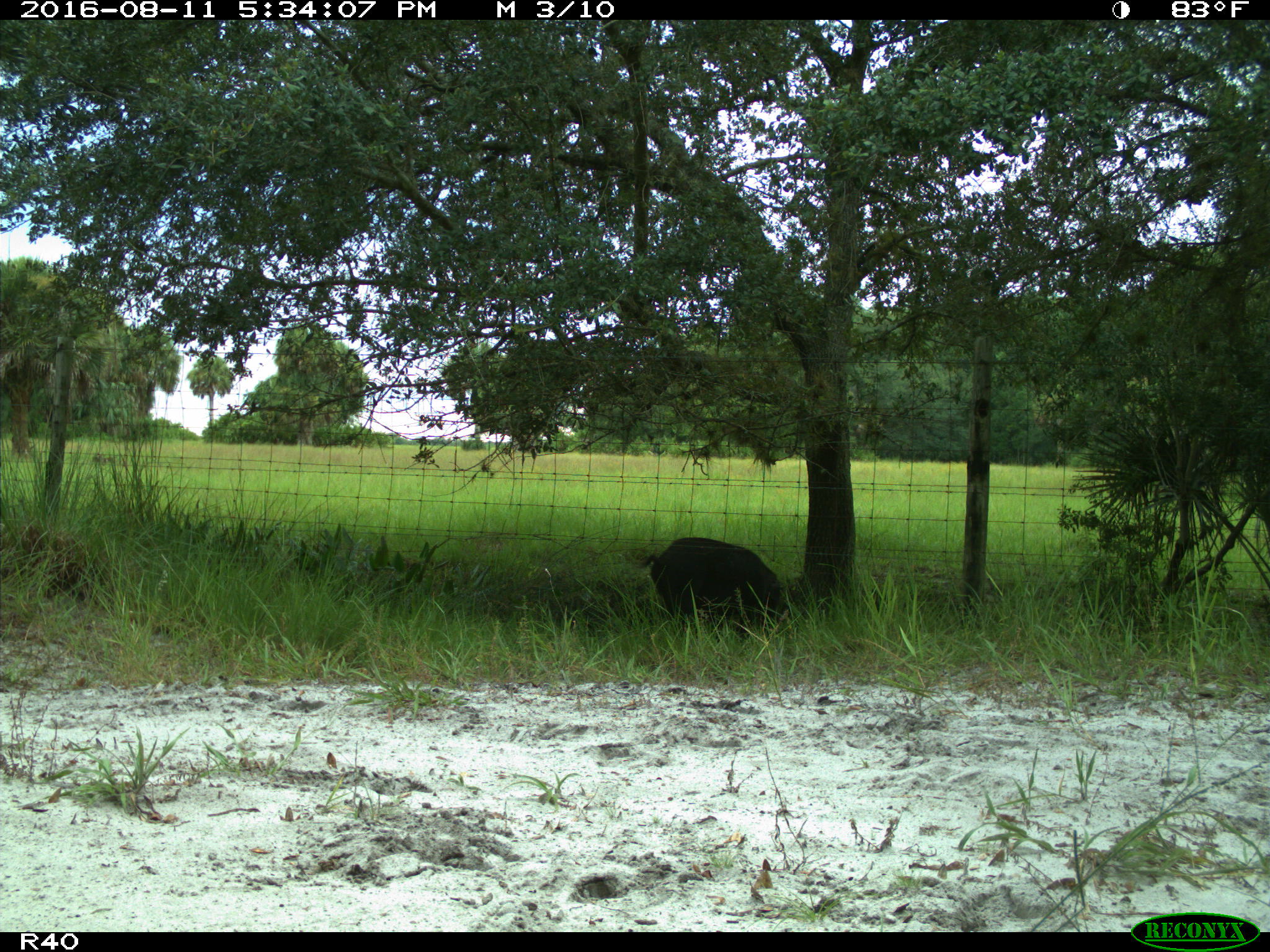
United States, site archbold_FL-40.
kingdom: Animalia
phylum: Chordata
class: Mammalia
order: Artiodactyla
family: Suidae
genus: Sus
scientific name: Sus scrofa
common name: wild boar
Sus scrofa (wild boar).